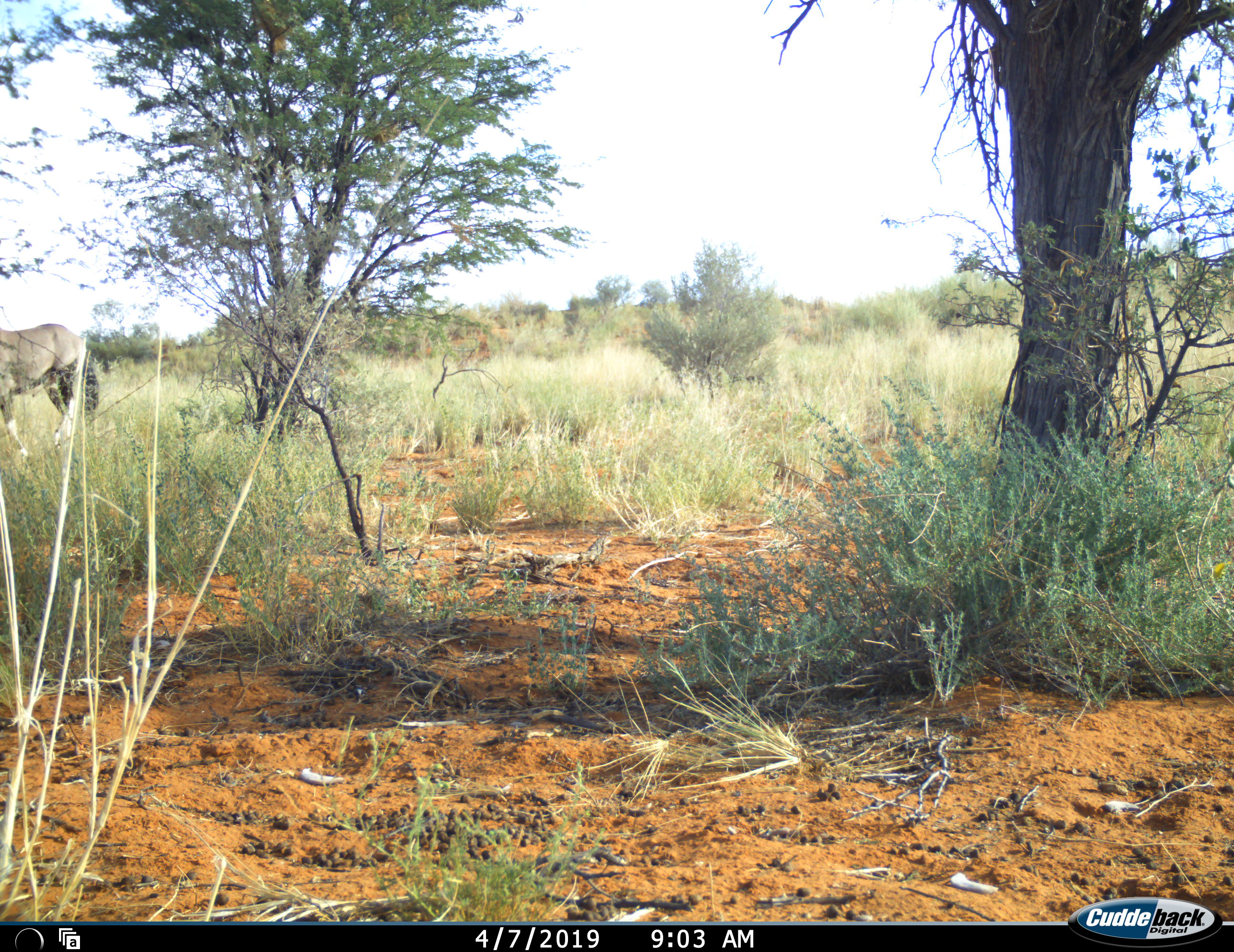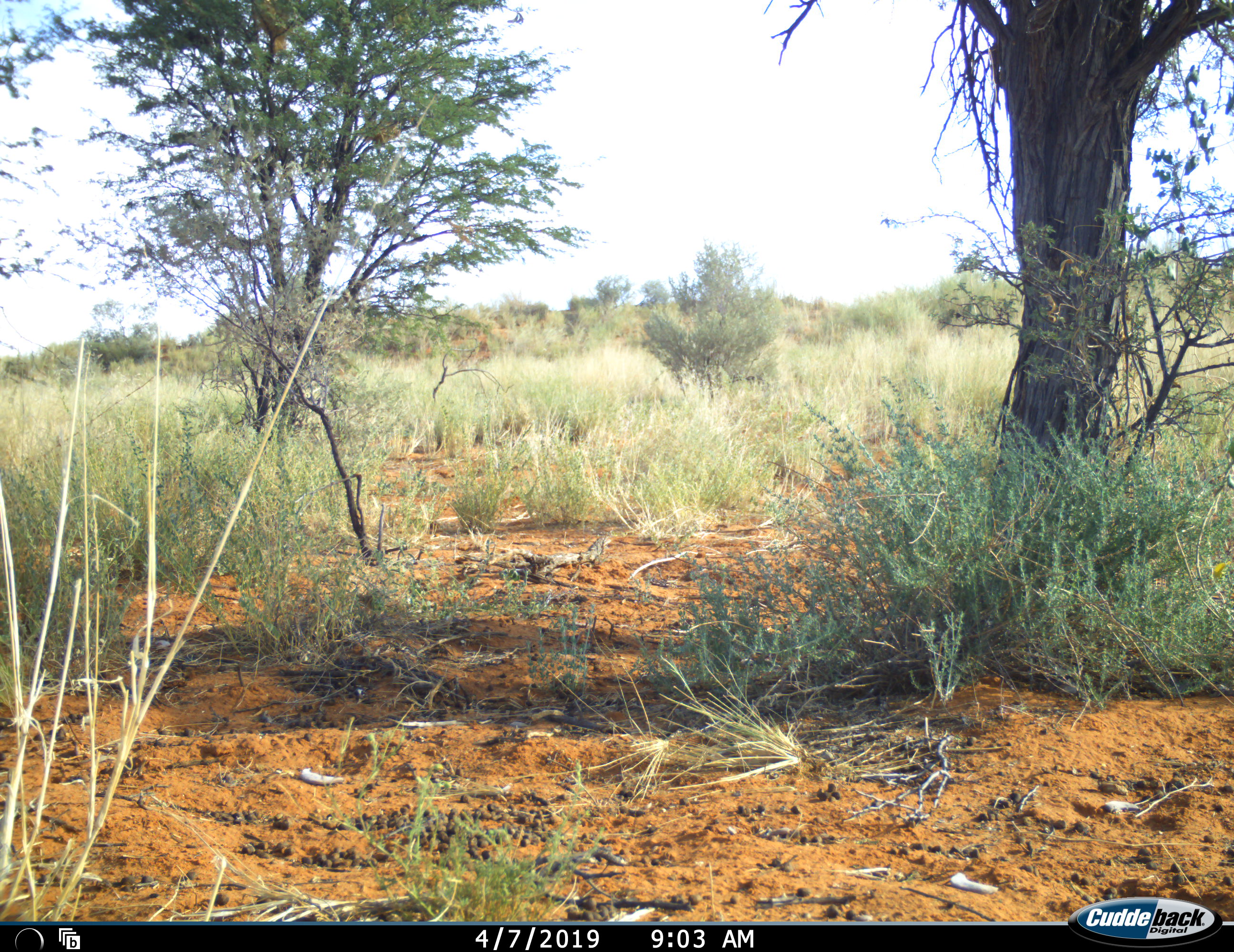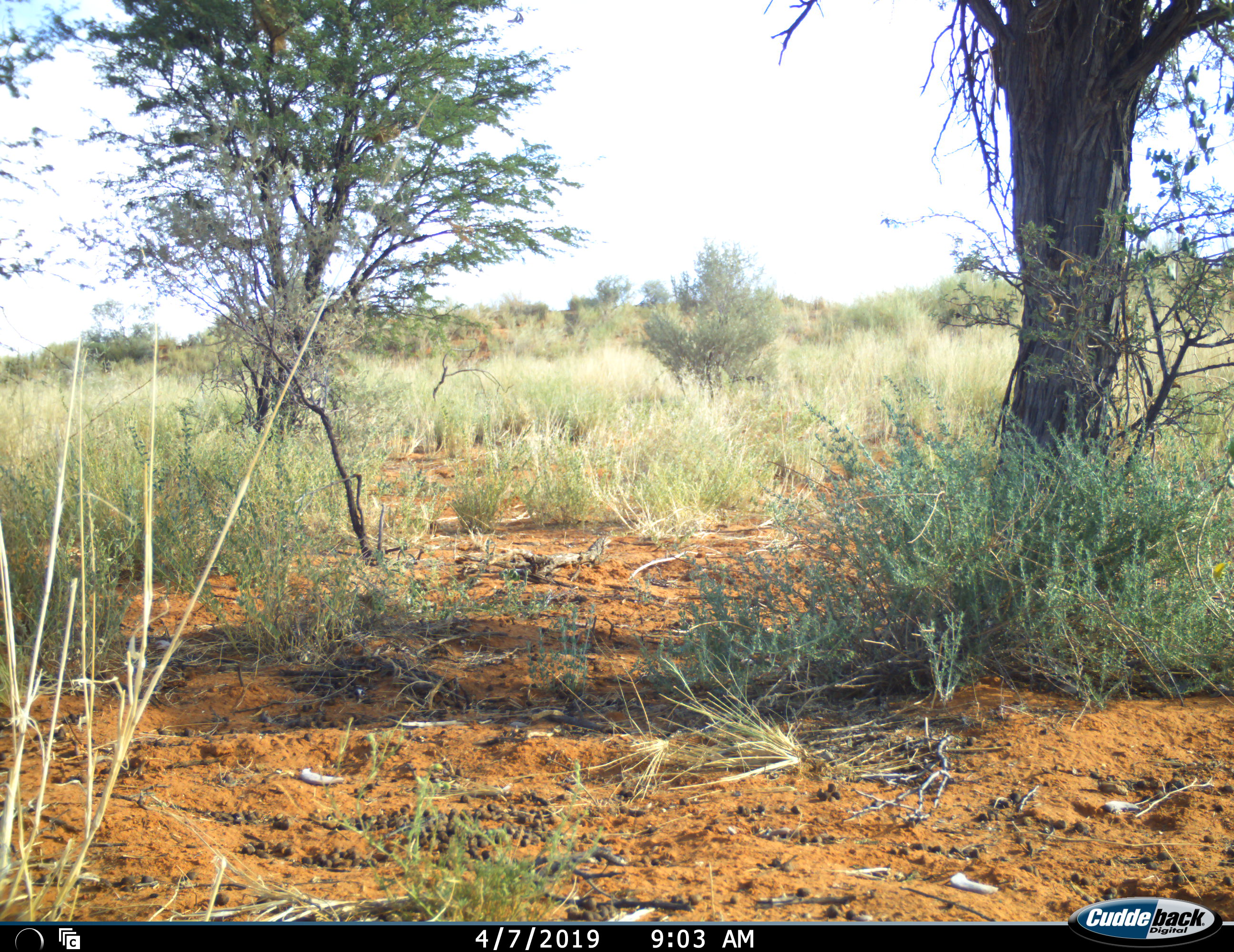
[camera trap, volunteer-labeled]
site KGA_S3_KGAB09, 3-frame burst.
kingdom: Animalia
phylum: Chordata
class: Mammalia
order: Artiodactyla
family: Bovidae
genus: Oryx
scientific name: Oryx gazella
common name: gemsbok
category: oryx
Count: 1.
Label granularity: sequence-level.